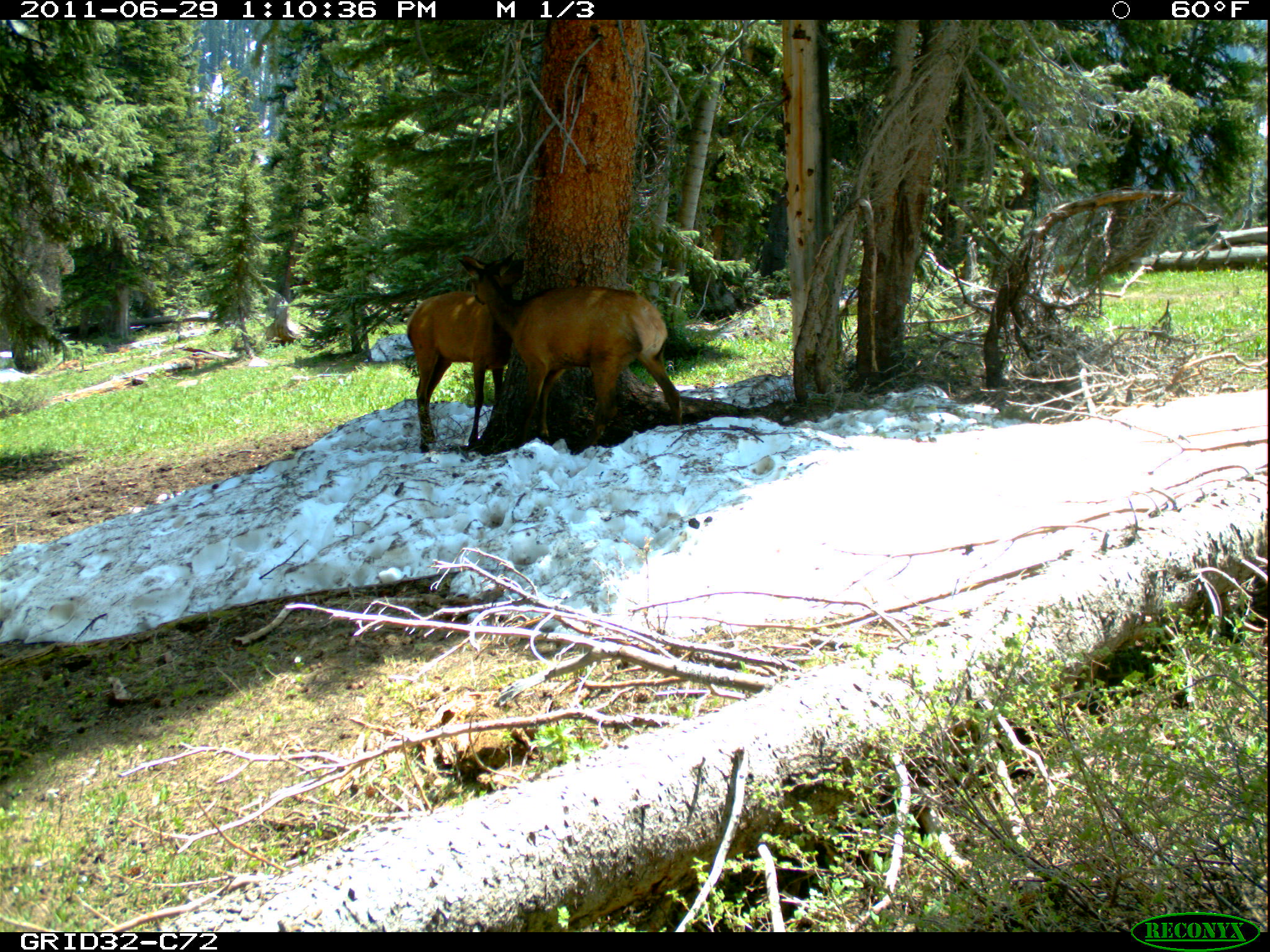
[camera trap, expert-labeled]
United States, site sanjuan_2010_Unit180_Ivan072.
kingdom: Animalia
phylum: Chordata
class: Mammalia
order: Artiodactyla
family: Cervidae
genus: Cervus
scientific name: Cervus elaphus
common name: red deer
Cervus elaphus (red deer).